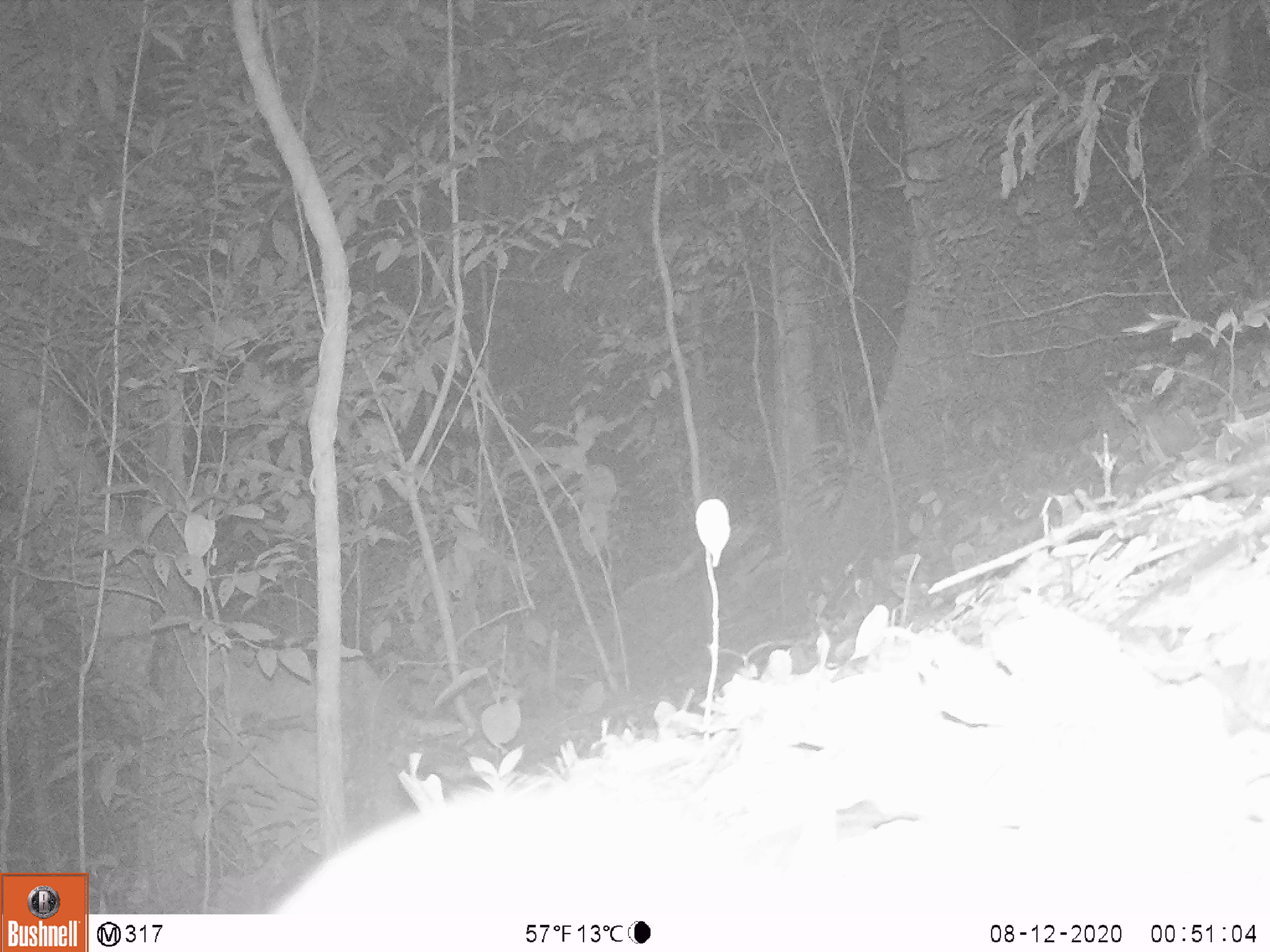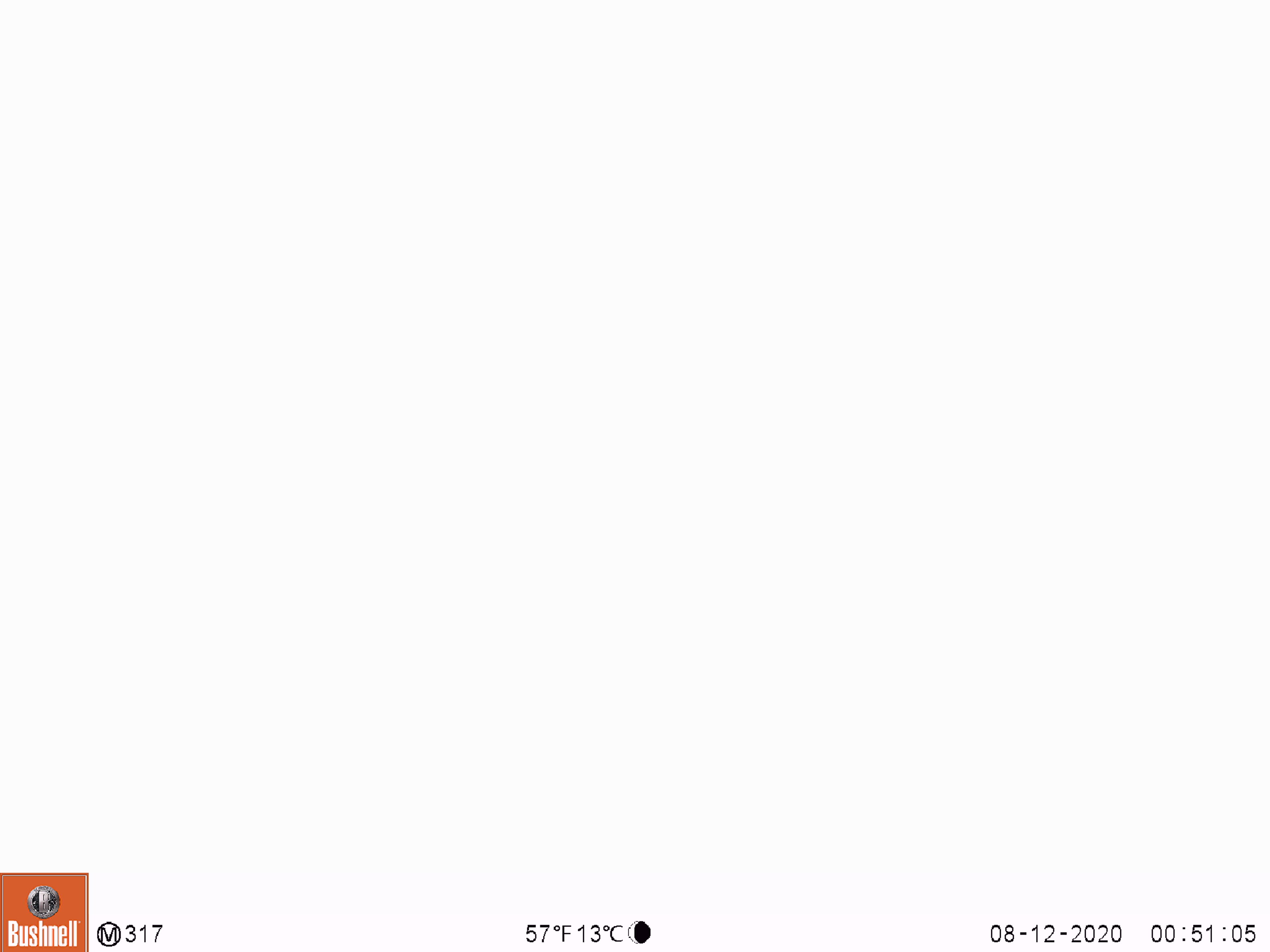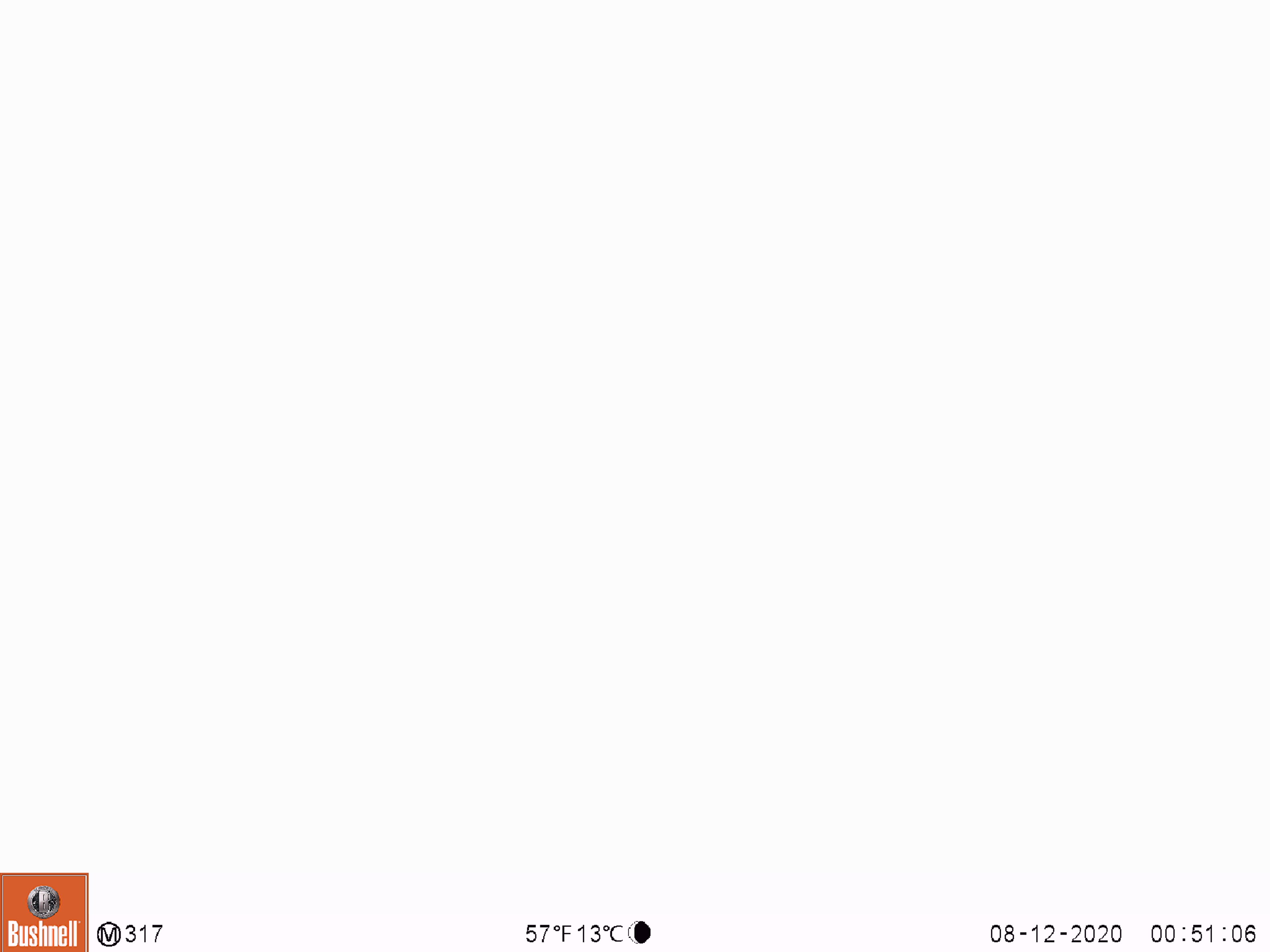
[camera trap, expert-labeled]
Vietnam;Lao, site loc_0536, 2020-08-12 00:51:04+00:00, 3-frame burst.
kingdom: Animalia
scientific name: Animalia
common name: animal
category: unidentified animal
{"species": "unidentified animal (animal) (Animalia)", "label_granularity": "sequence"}